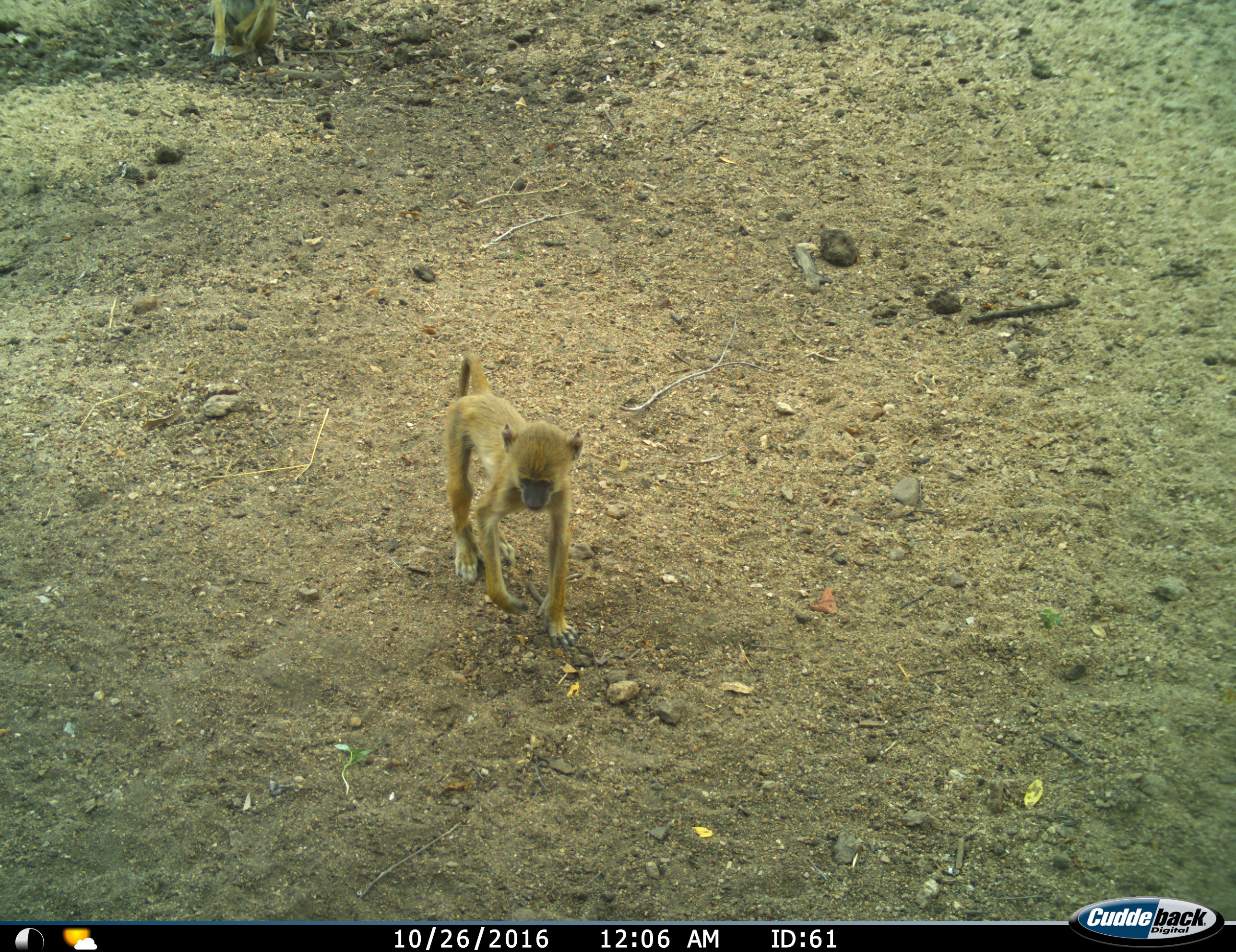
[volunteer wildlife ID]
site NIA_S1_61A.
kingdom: Animalia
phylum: Chordata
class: Mammalia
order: Primates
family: Cercopithecidae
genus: Papio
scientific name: Papio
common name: baboon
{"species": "baboon (Papio)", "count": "1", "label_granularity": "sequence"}